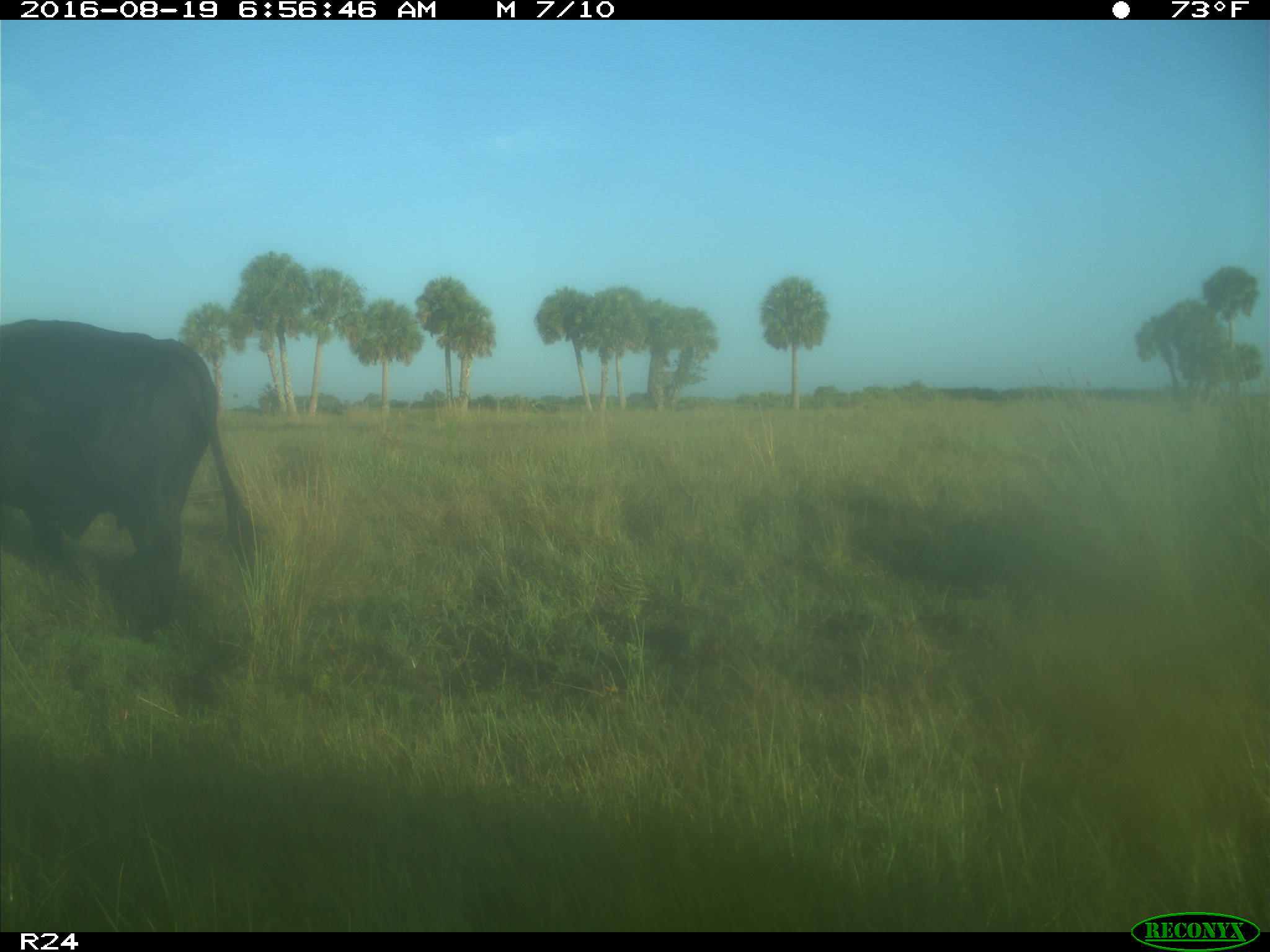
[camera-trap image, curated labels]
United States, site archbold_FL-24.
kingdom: Animalia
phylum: Chordata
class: Mammalia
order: Artiodactyla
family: Bovidae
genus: Bos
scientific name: Bos taurus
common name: domestic cow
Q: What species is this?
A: Bos taurus (domestic cow).